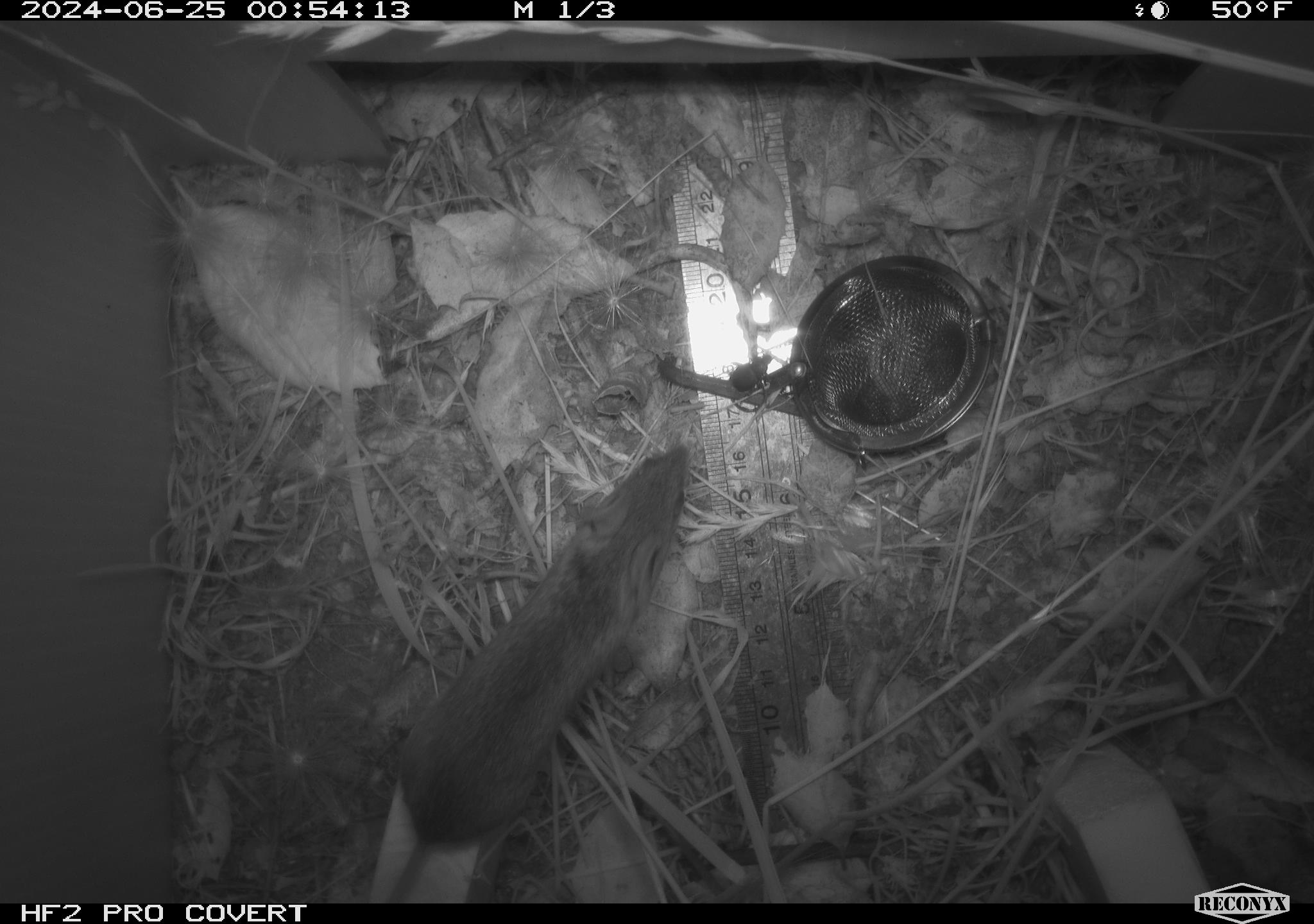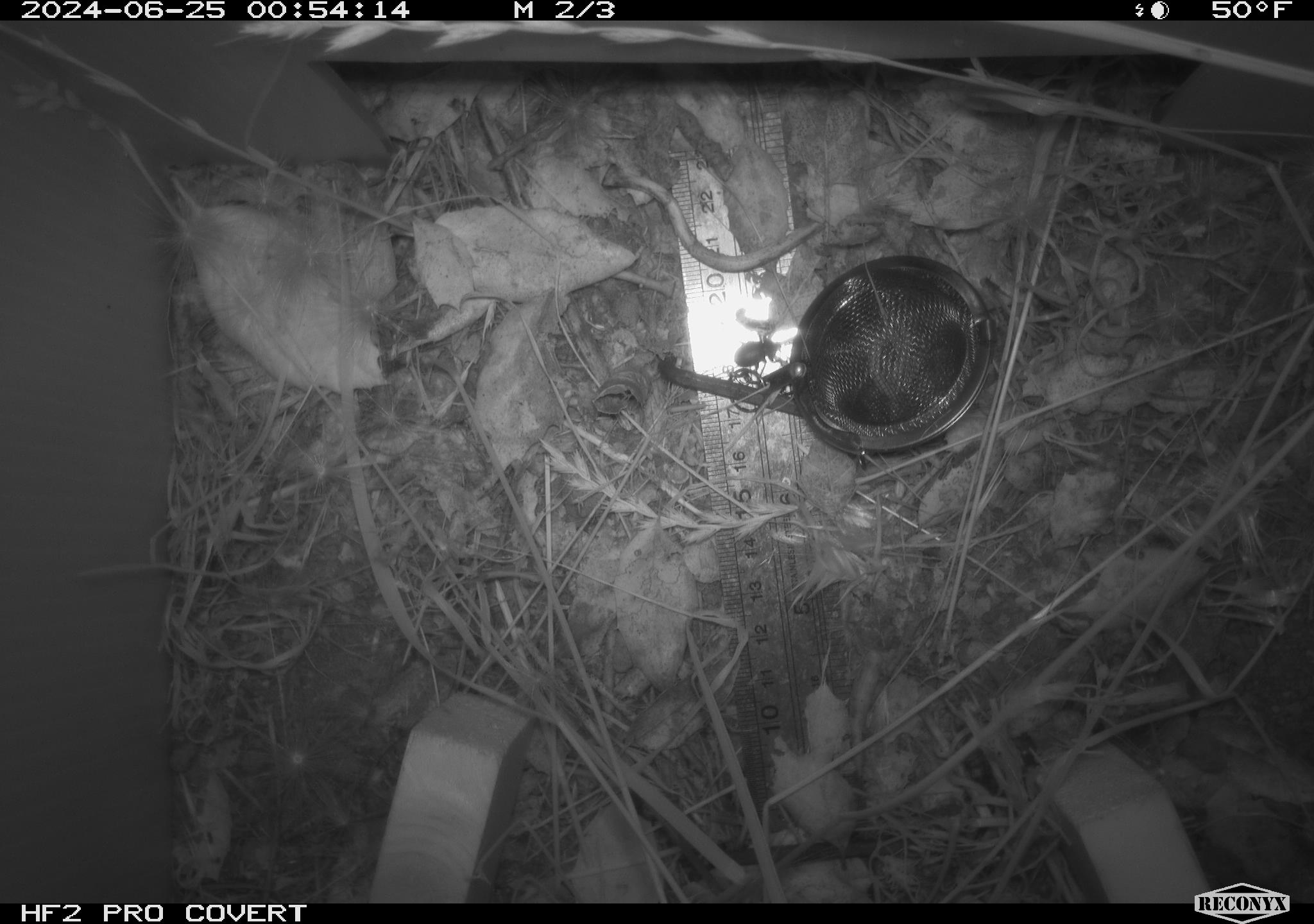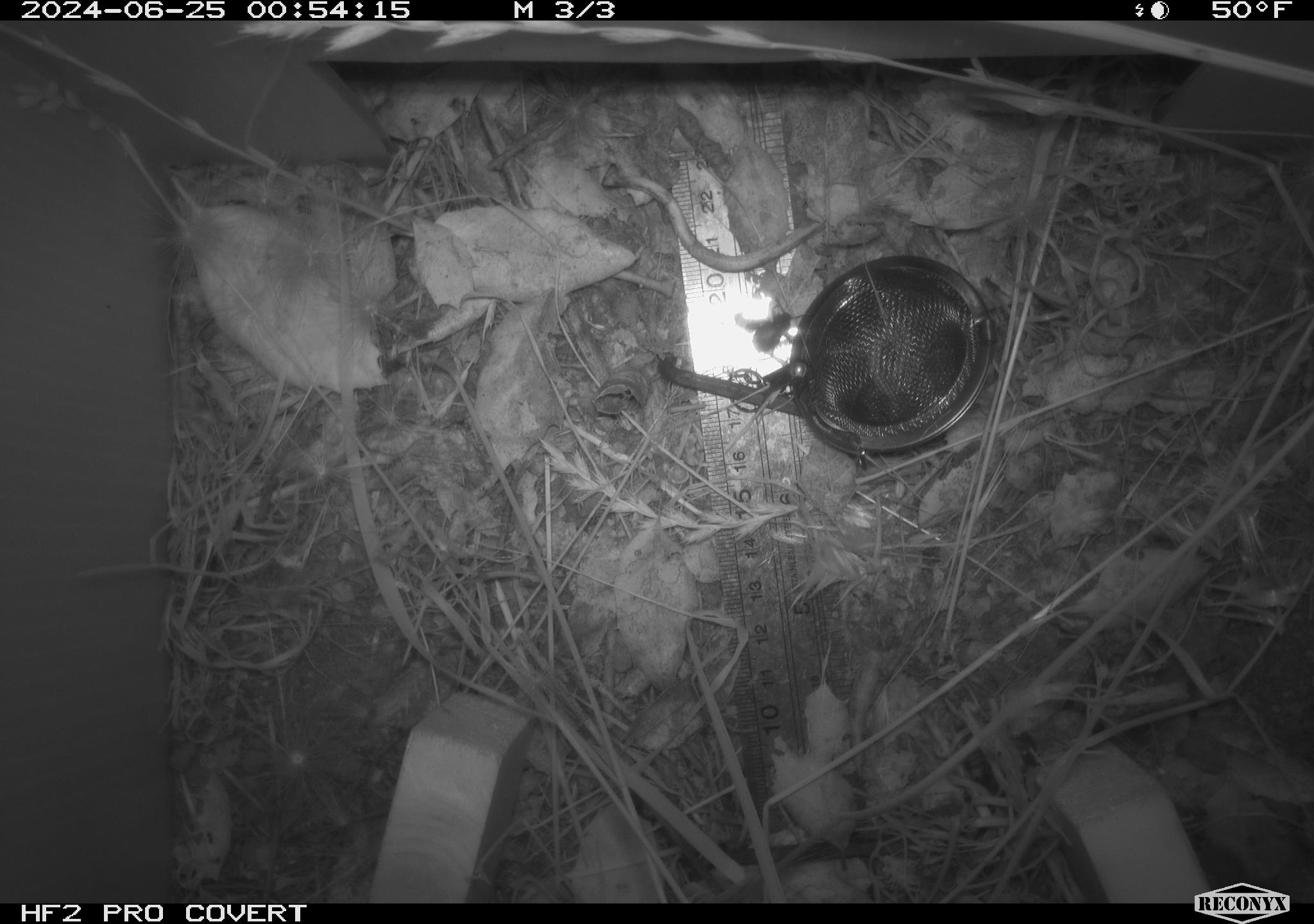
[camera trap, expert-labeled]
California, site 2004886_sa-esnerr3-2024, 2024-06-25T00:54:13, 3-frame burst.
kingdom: Animalia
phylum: Chordata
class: Mammalia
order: Rodentia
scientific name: Rodentia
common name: rodent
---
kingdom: Animalia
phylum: Arthropoda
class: Insecta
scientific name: Insecta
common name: insect